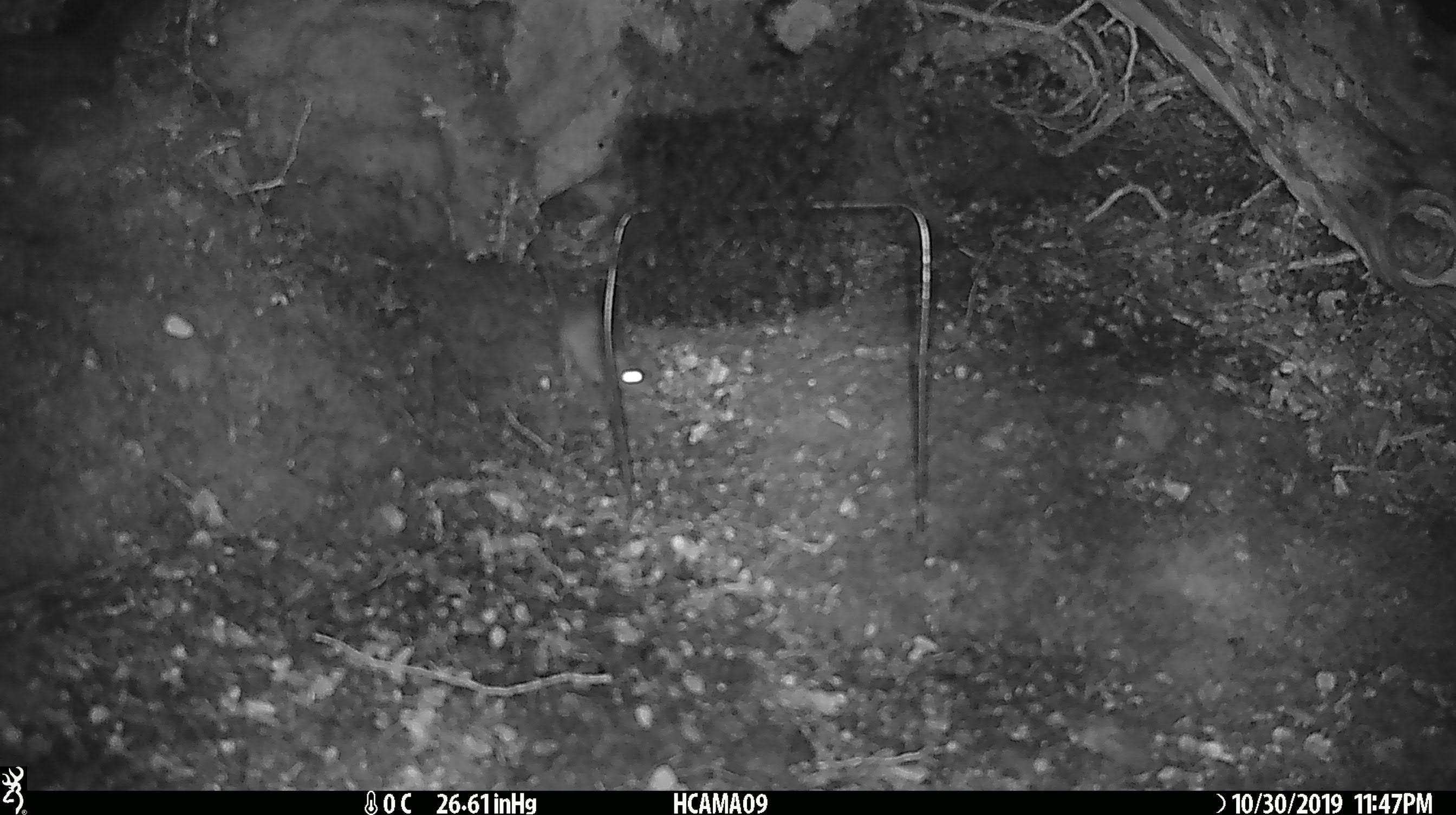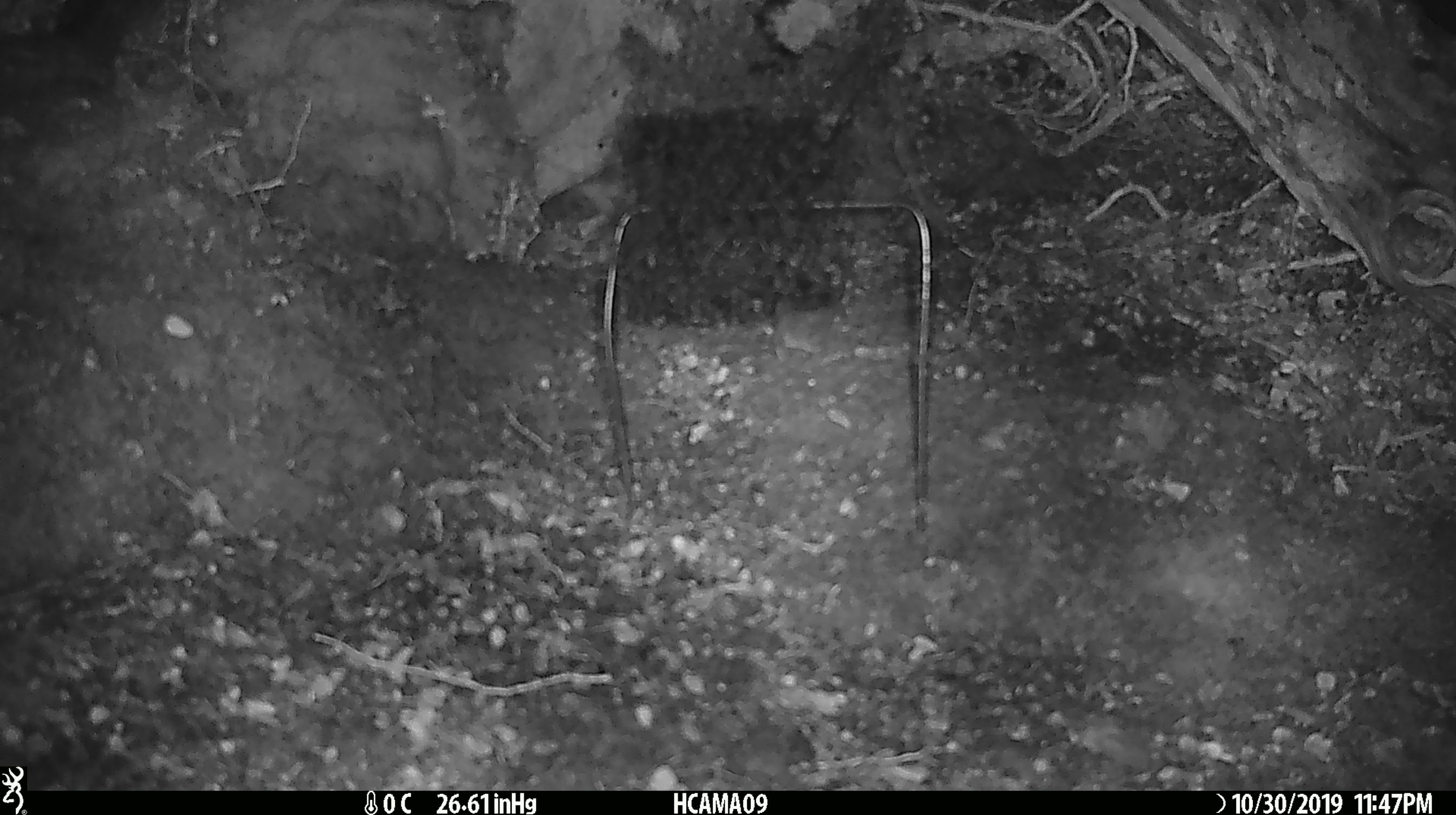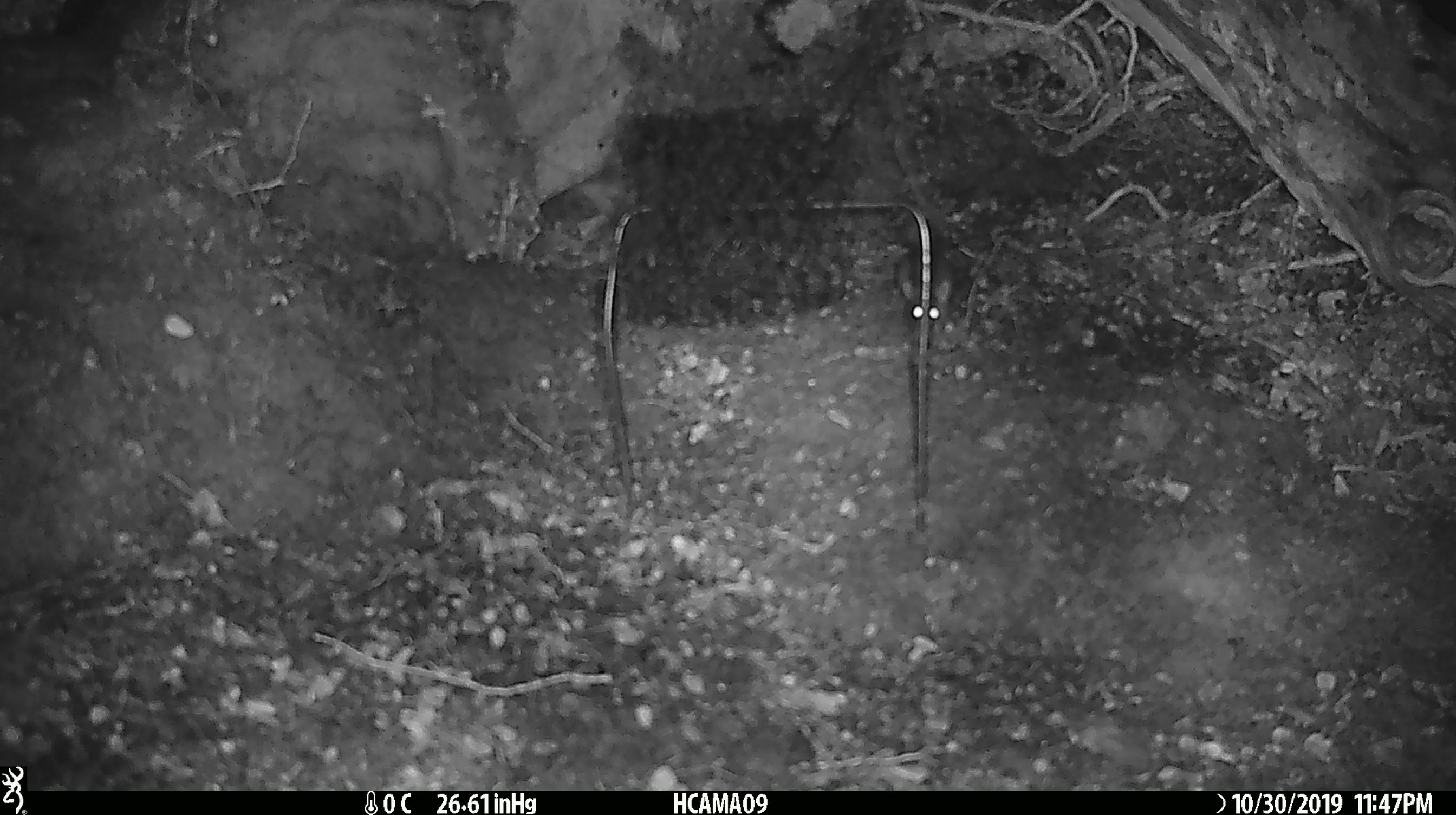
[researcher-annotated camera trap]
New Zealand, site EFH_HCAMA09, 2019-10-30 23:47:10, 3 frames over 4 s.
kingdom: Animalia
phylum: Chordata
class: Mammalia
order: Rodentia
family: Muridae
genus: Mus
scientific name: Mus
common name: mouse